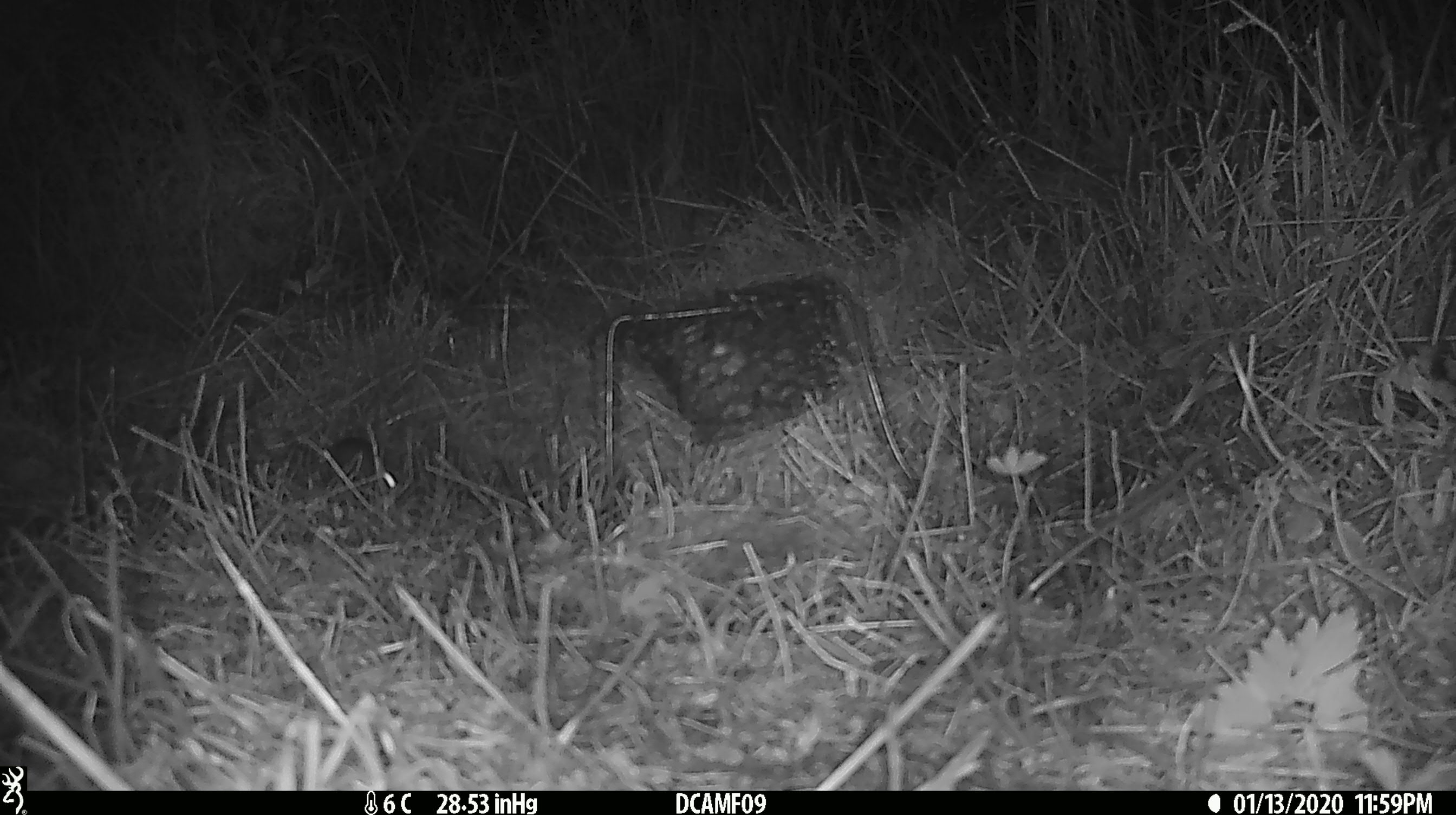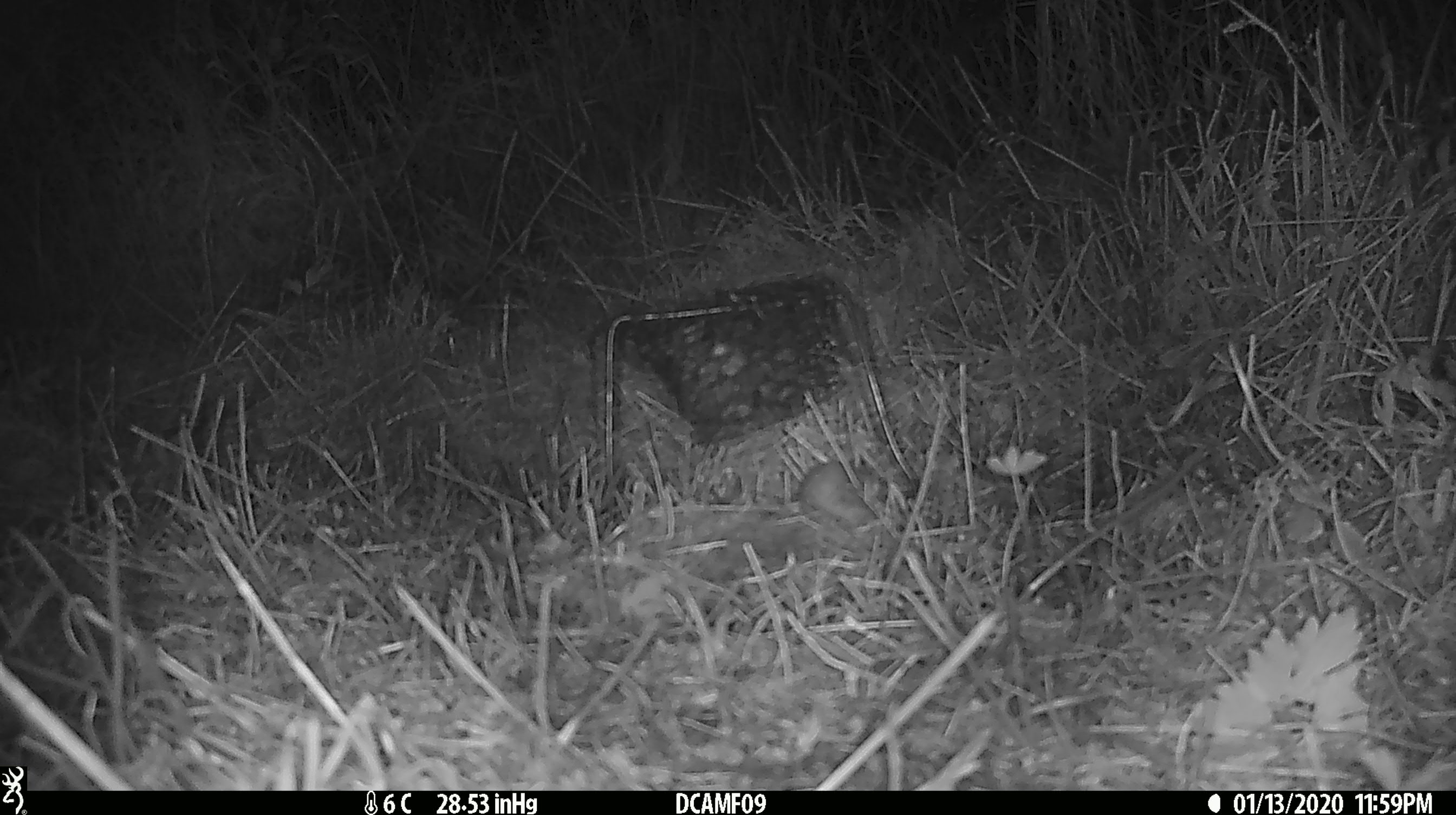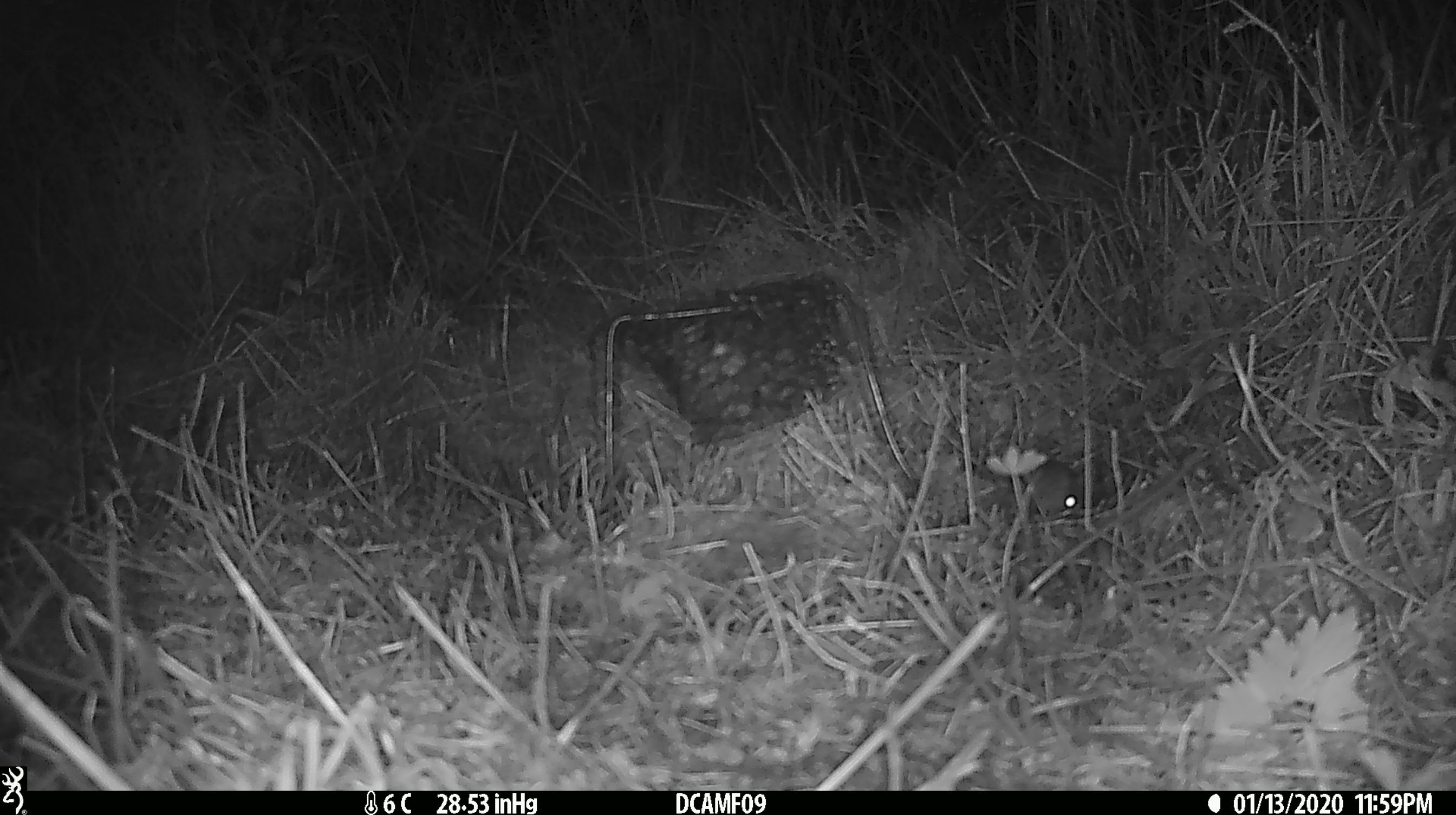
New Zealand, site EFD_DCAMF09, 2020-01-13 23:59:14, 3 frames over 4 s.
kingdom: Animalia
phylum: Chordata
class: Mammalia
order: Rodentia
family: Muridae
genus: Mus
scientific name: Mus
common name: mouse